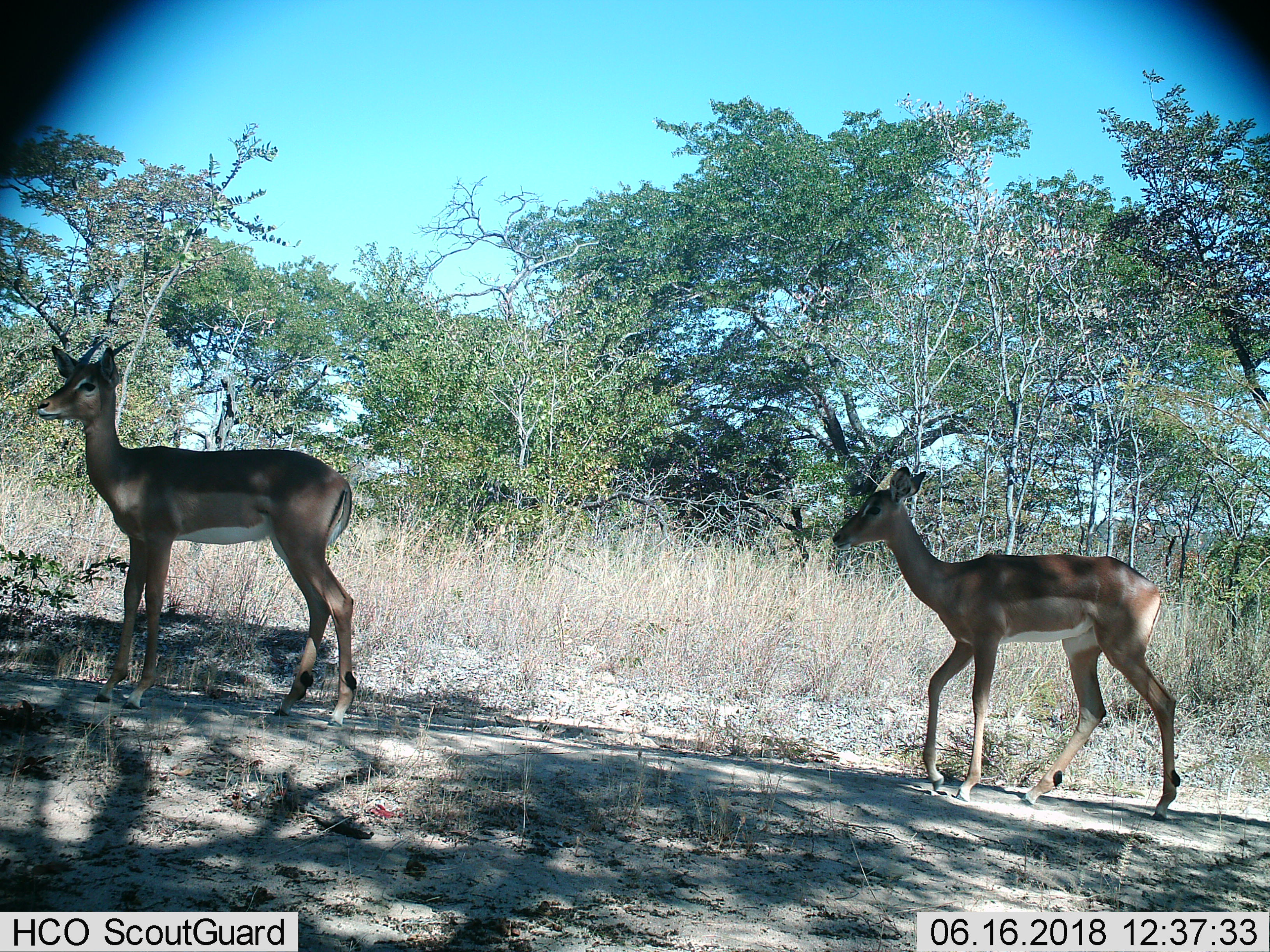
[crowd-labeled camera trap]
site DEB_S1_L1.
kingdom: Animalia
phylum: Chordata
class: Mammalia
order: Artiodactyla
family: Bovidae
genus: Aepyceros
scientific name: Aepyceros melampus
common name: impala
Impala (Aepyceros melampus), count 2. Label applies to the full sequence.